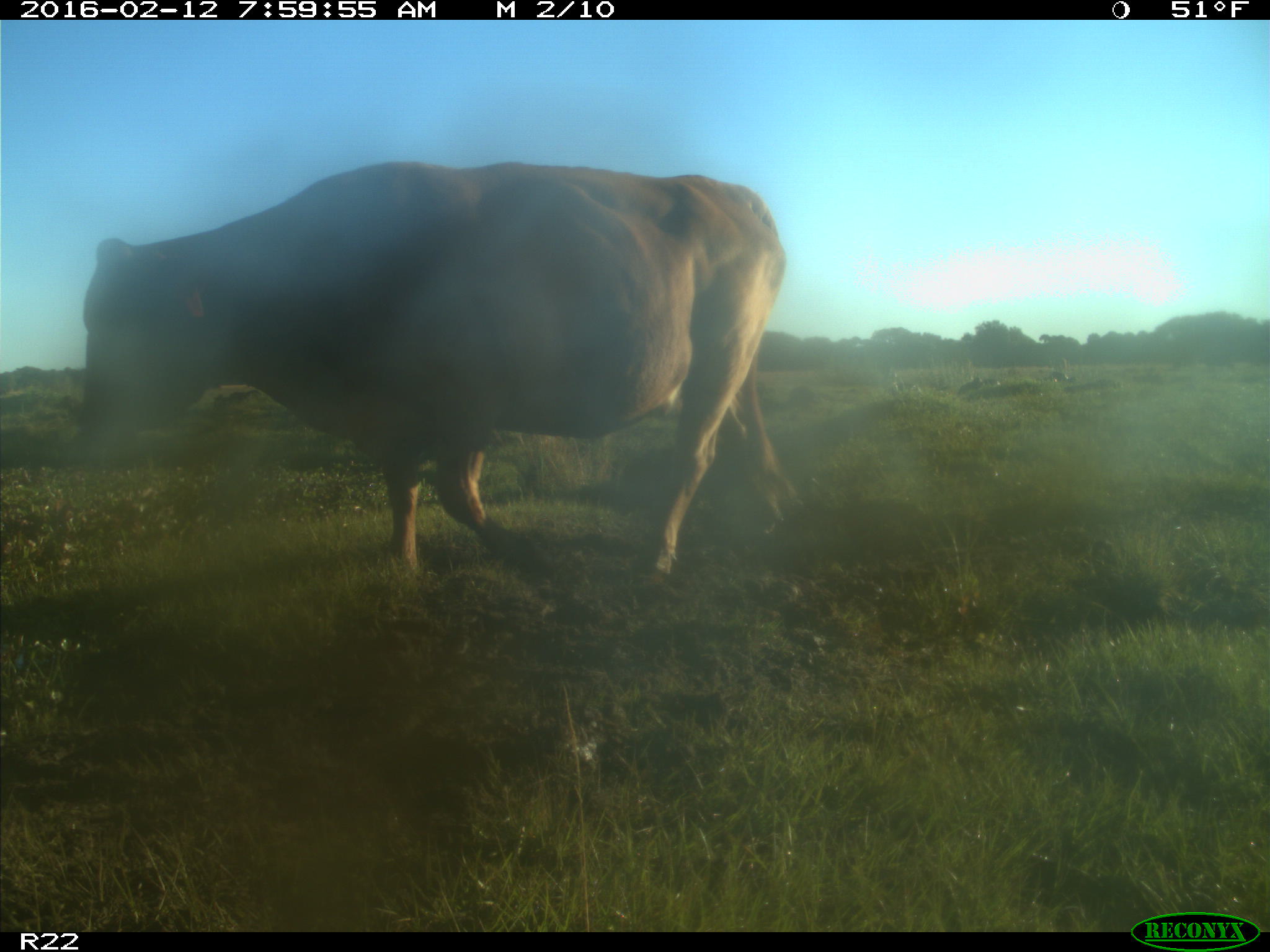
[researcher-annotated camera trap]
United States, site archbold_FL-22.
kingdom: Animalia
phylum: Chordata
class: Mammalia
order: Artiodactyla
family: Bovidae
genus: Bos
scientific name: Bos taurus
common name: domestic cow